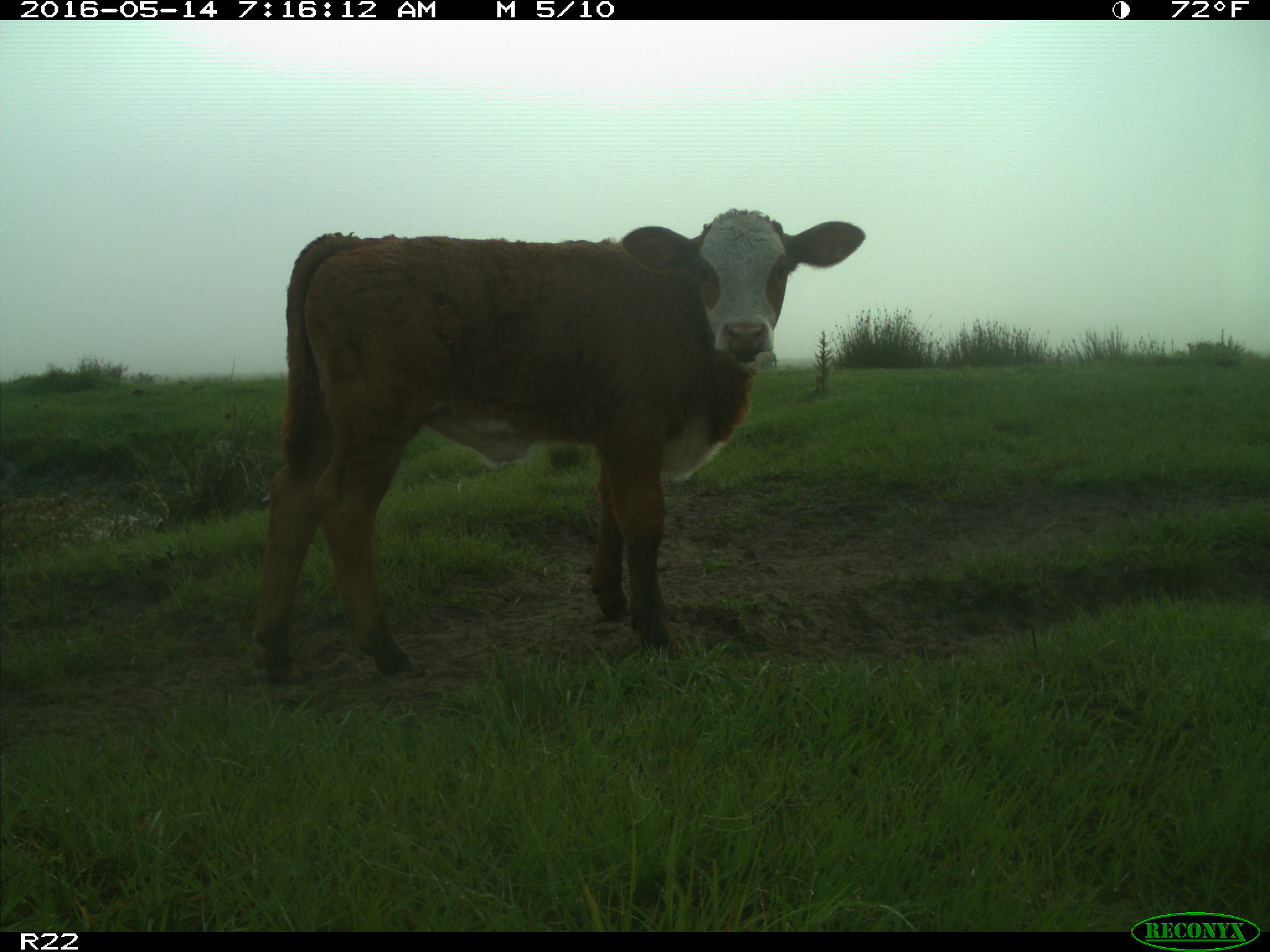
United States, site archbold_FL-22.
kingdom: Animalia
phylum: Chordata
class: Mammalia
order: Artiodactyla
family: Bovidae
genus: Bos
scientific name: Bos taurus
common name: domestic cow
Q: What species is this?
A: Bos taurus (domestic cow).